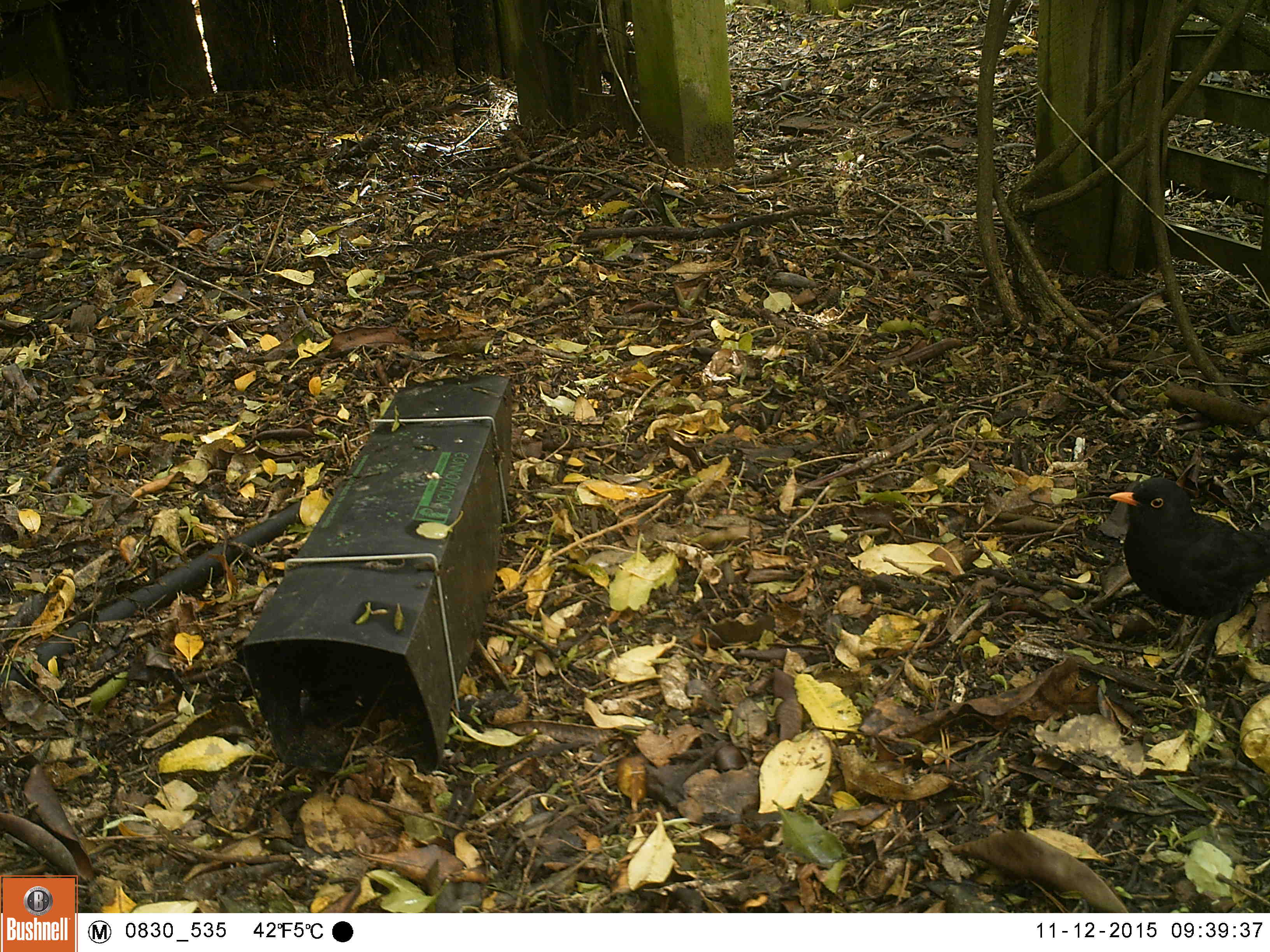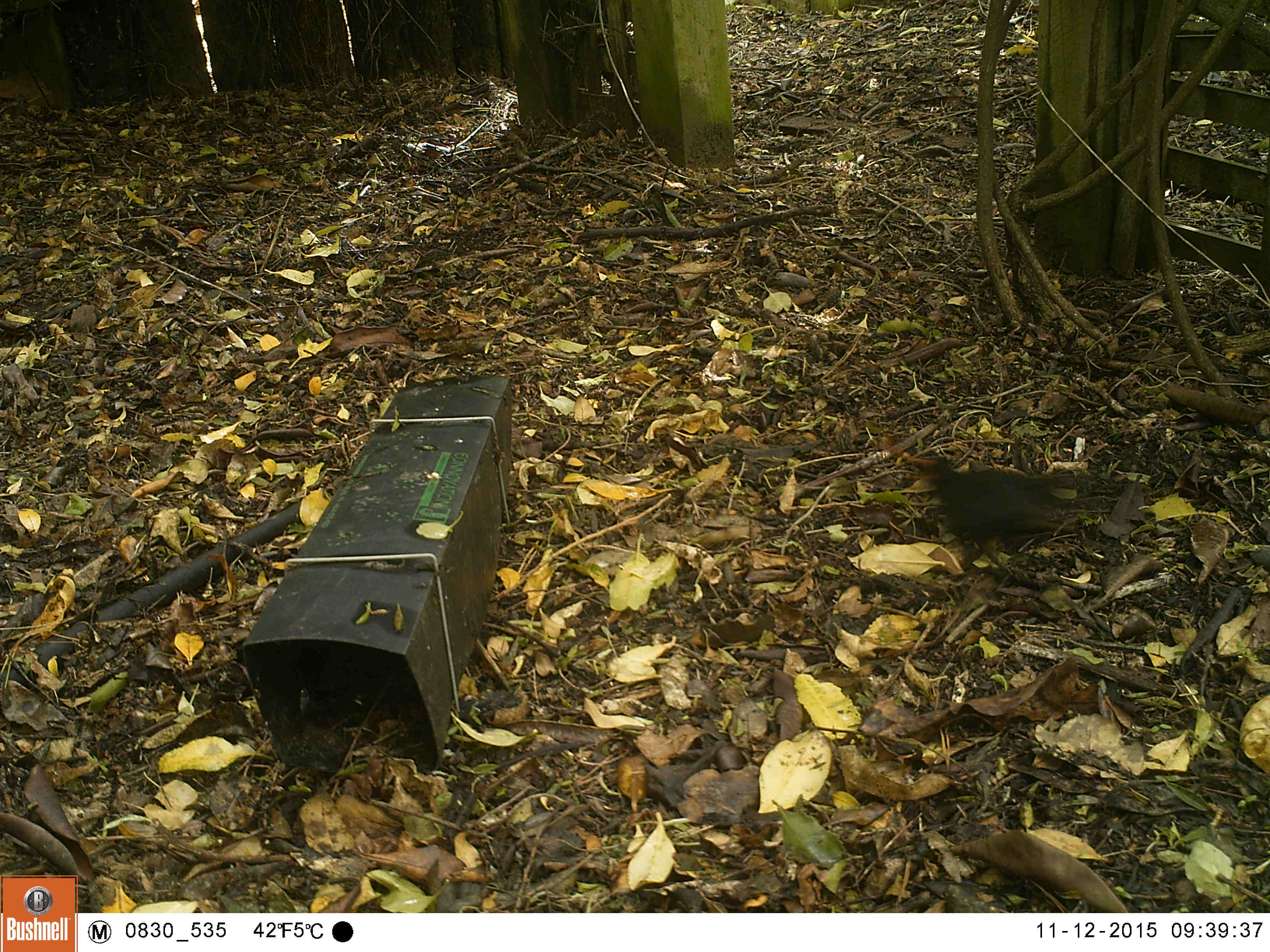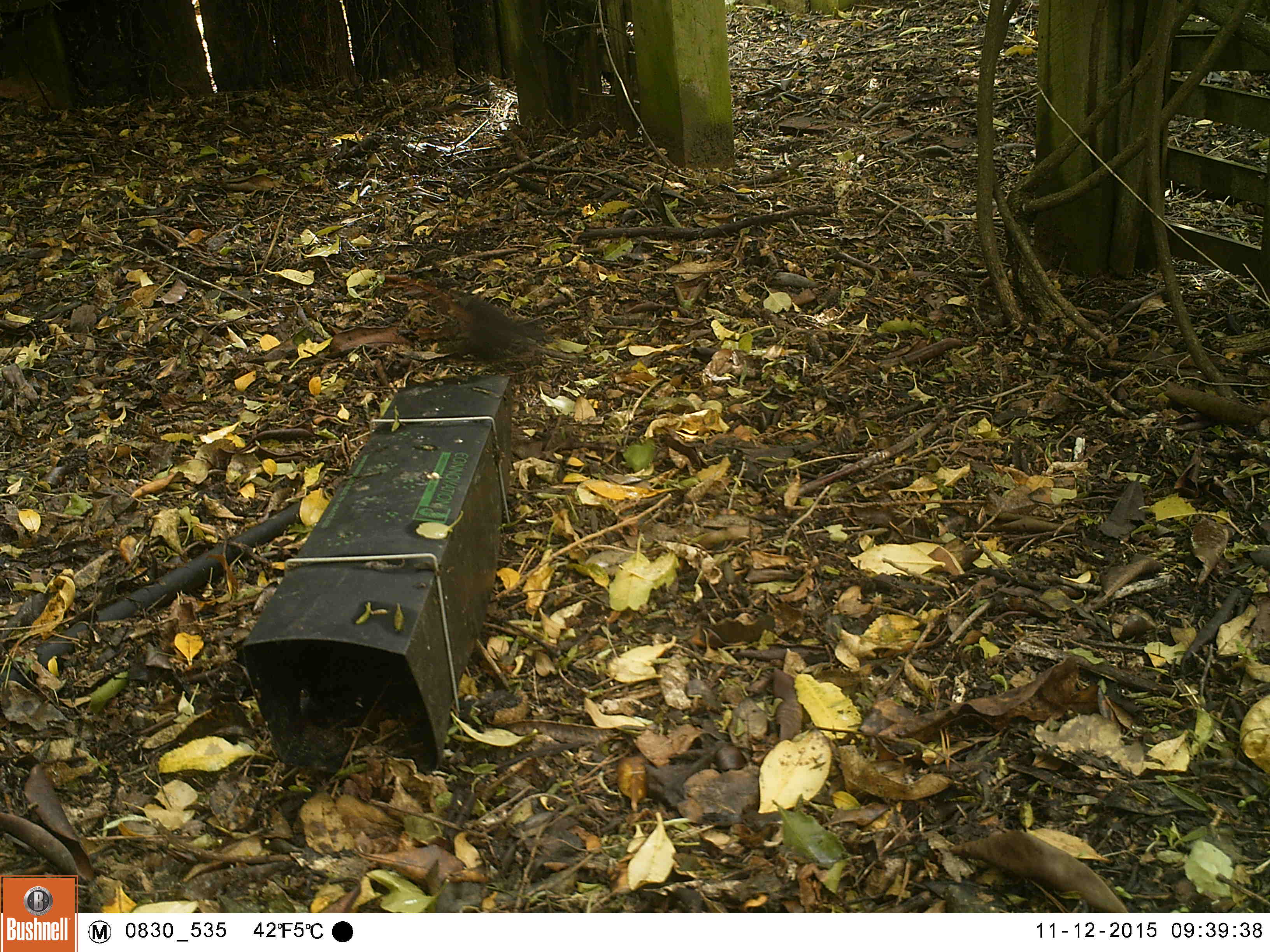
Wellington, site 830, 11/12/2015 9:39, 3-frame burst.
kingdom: Animalia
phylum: Chordata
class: Aves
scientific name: Aves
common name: bird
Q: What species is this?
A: Bird (Aves).